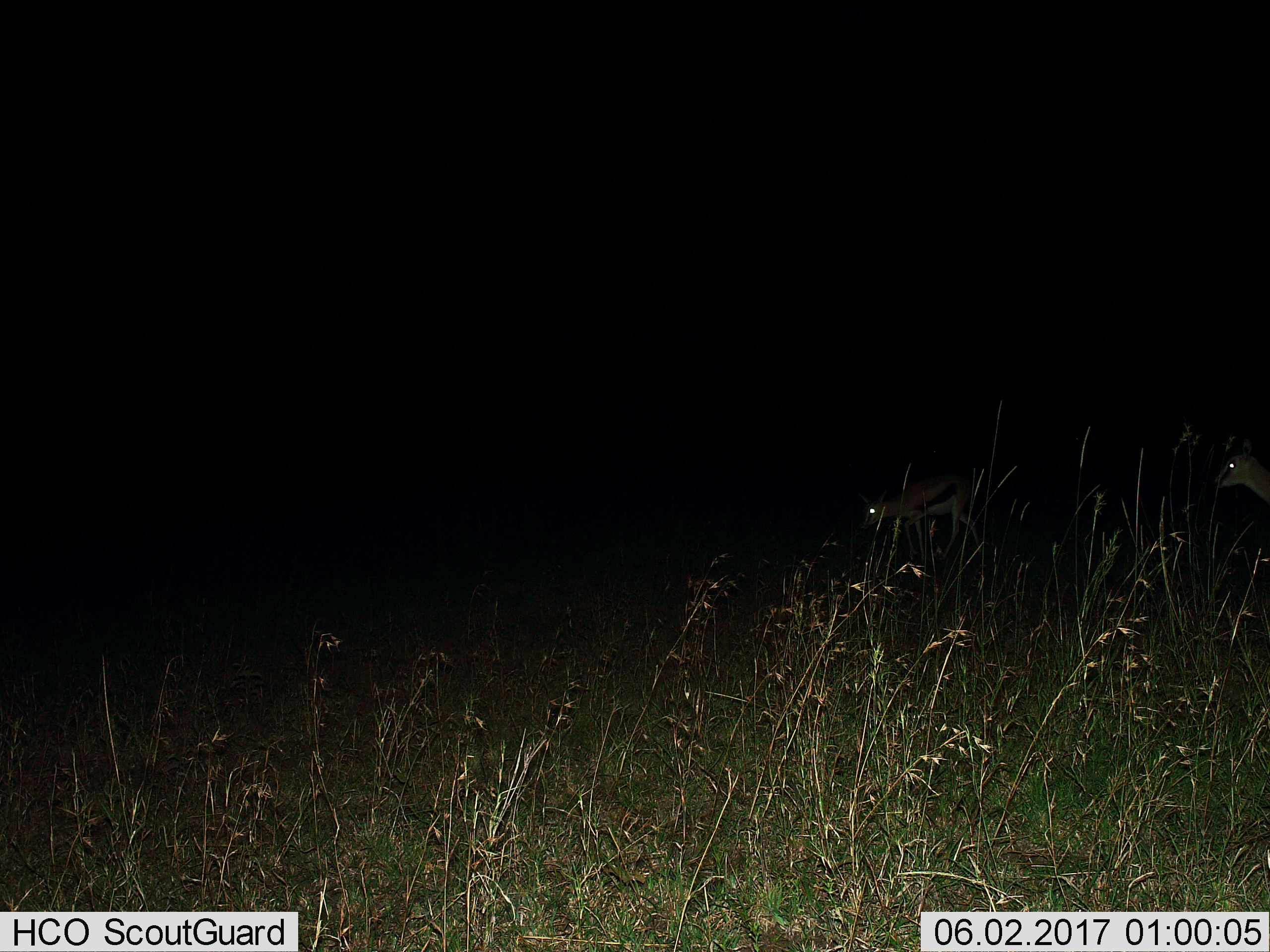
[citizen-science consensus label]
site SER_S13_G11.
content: unidentified animal